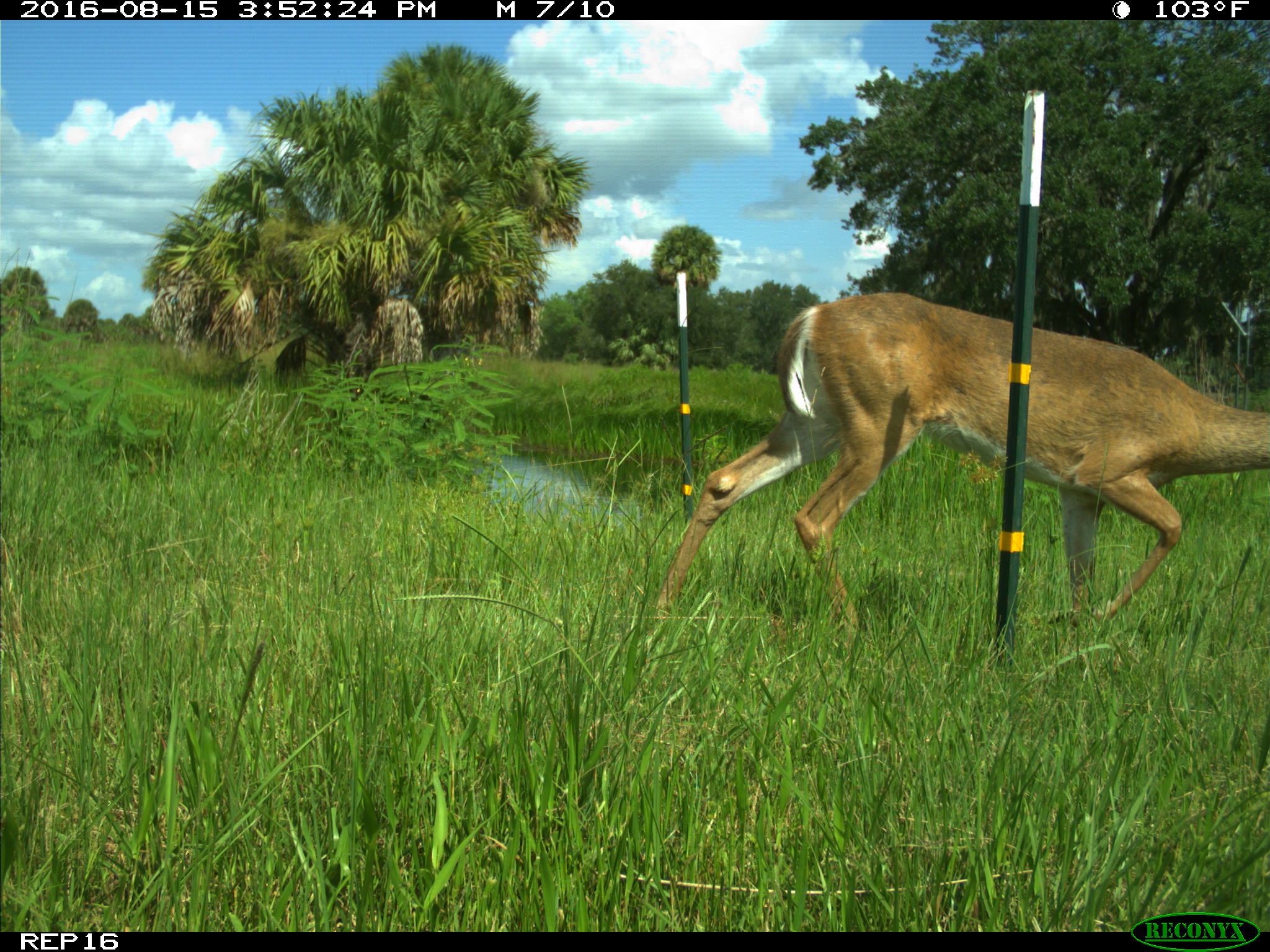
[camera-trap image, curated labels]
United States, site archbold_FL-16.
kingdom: Animalia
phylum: Chordata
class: Mammalia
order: Artiodactyla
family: Cervidae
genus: Odocoileus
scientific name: Odocoileus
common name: deer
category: unidentified deer